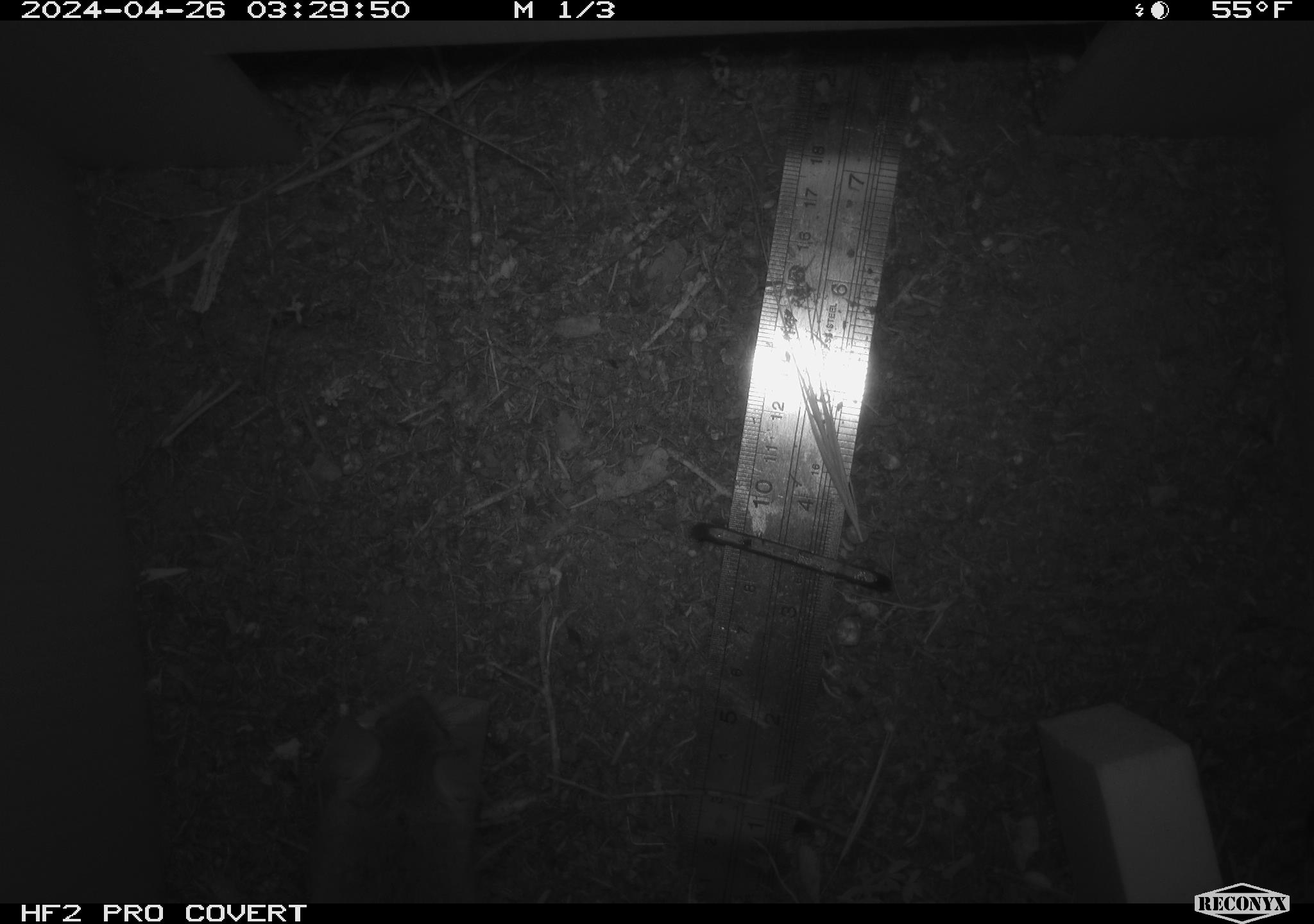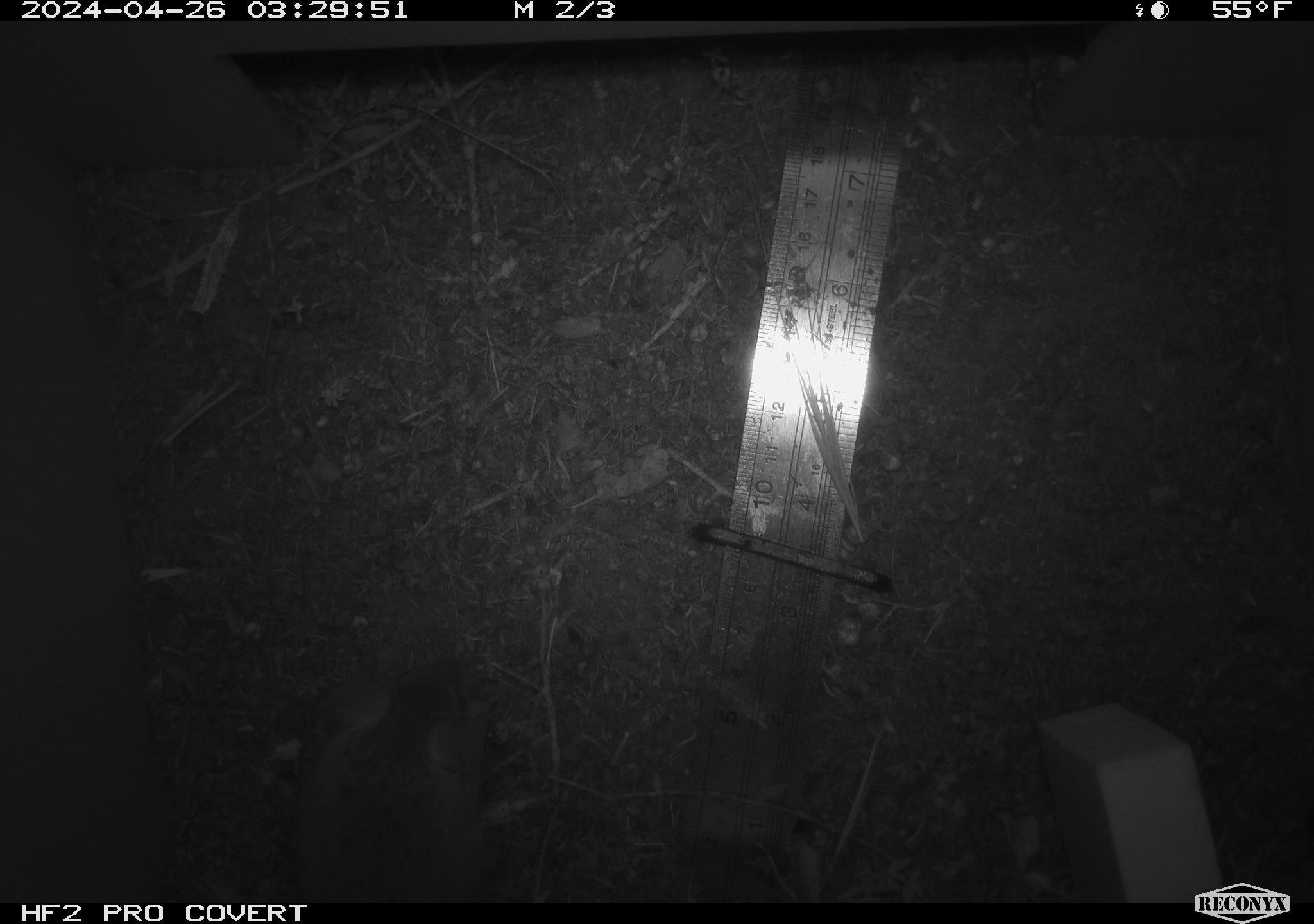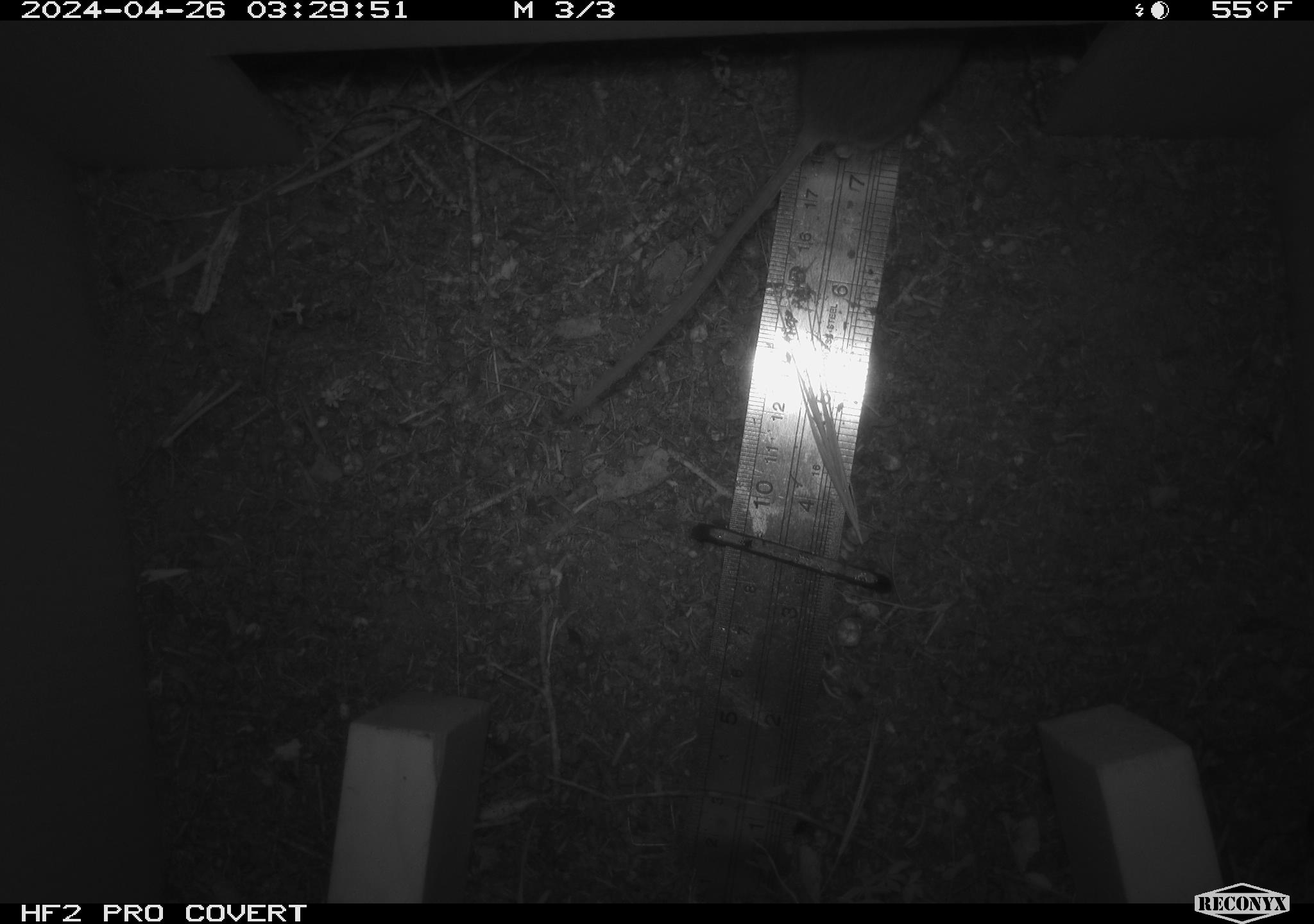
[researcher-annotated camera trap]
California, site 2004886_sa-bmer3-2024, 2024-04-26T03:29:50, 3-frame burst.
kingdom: Animalia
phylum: Chordata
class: Mammalia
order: Rodentia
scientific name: Rodentia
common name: mouse species